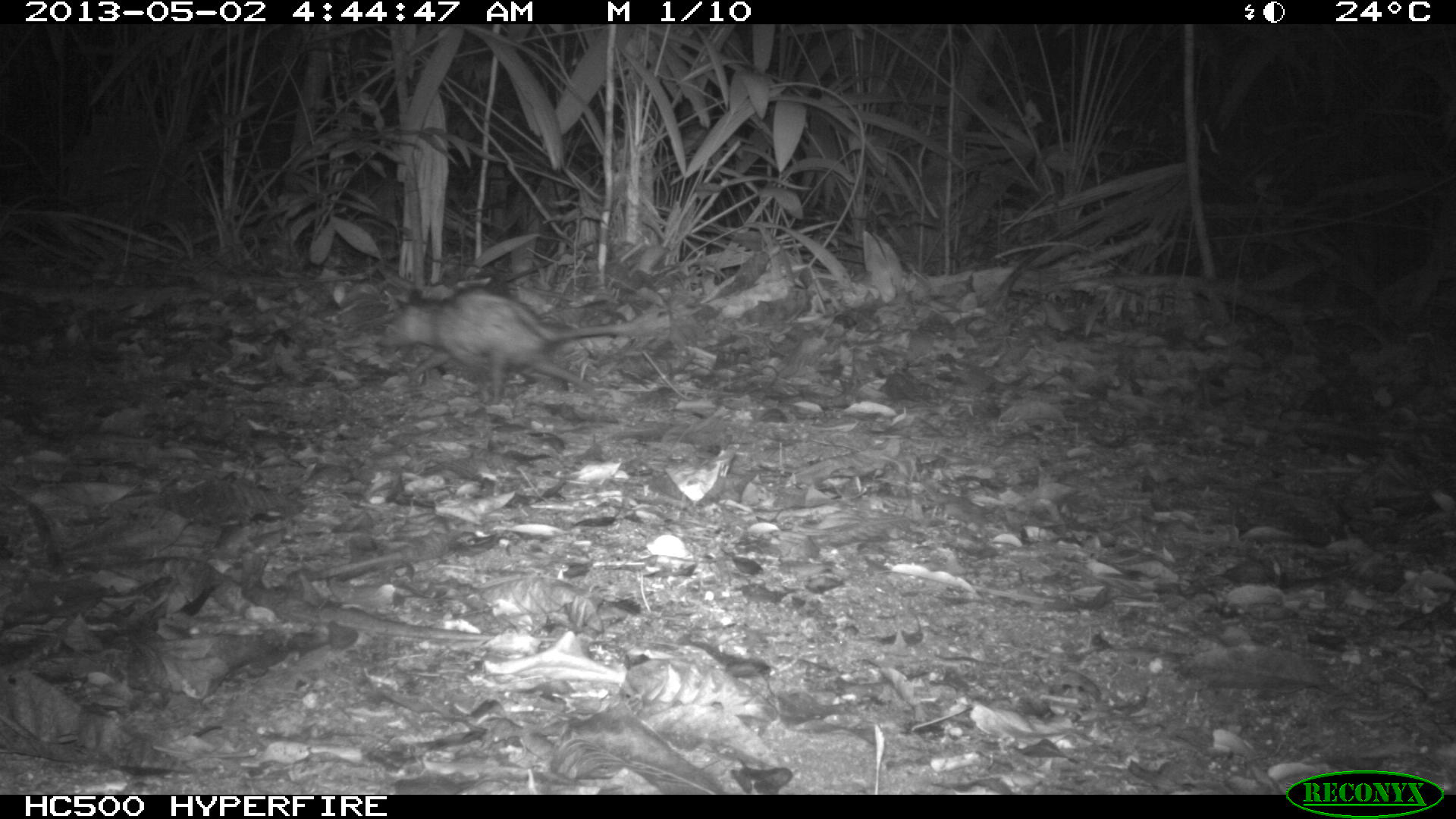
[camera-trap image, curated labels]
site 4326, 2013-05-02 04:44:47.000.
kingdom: Animalia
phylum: Chordata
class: Mammalia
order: Didelphimorphia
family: Didelphidae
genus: Didelphis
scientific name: Didelphis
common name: american opossums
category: didelphis sp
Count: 1.